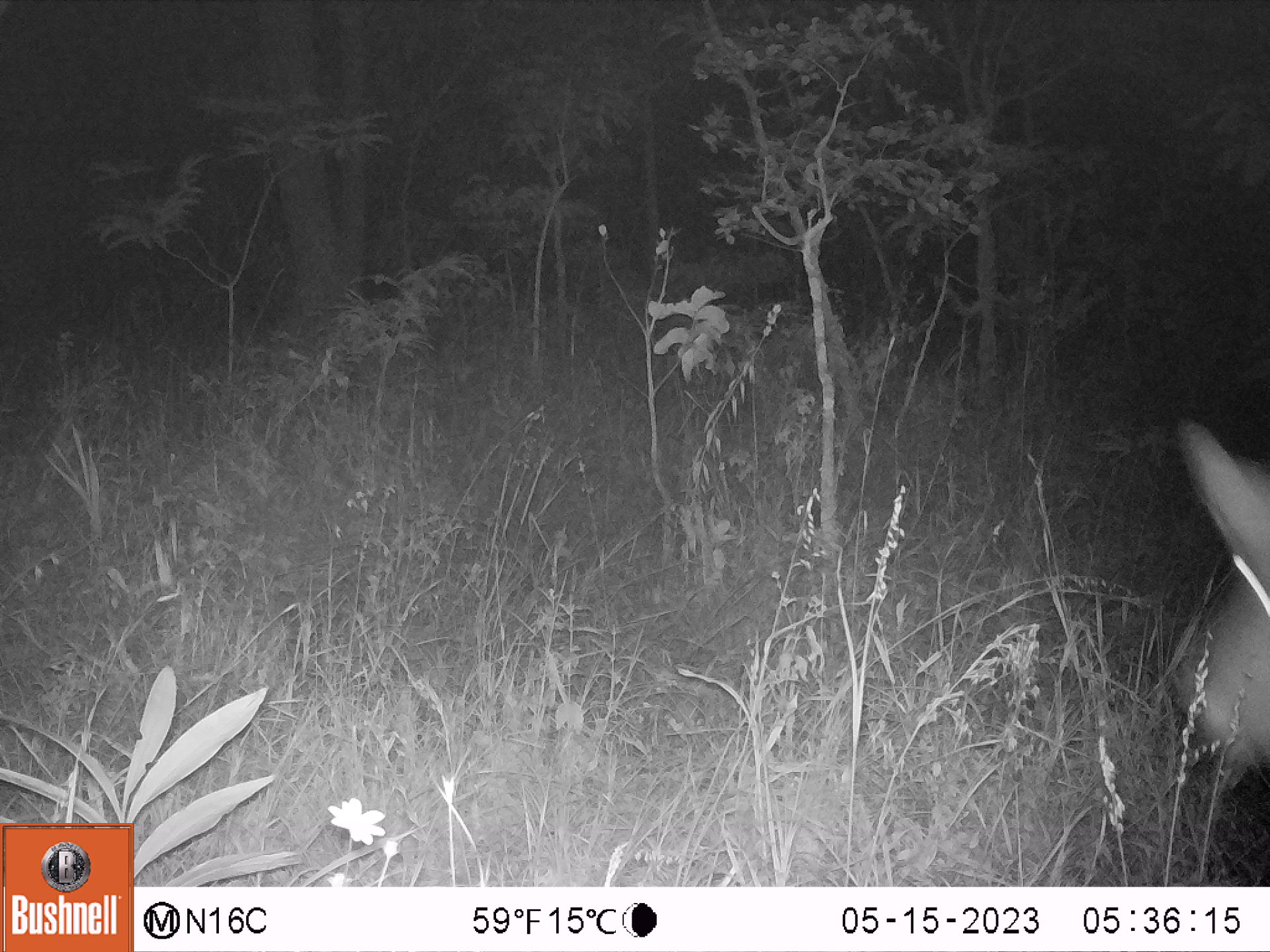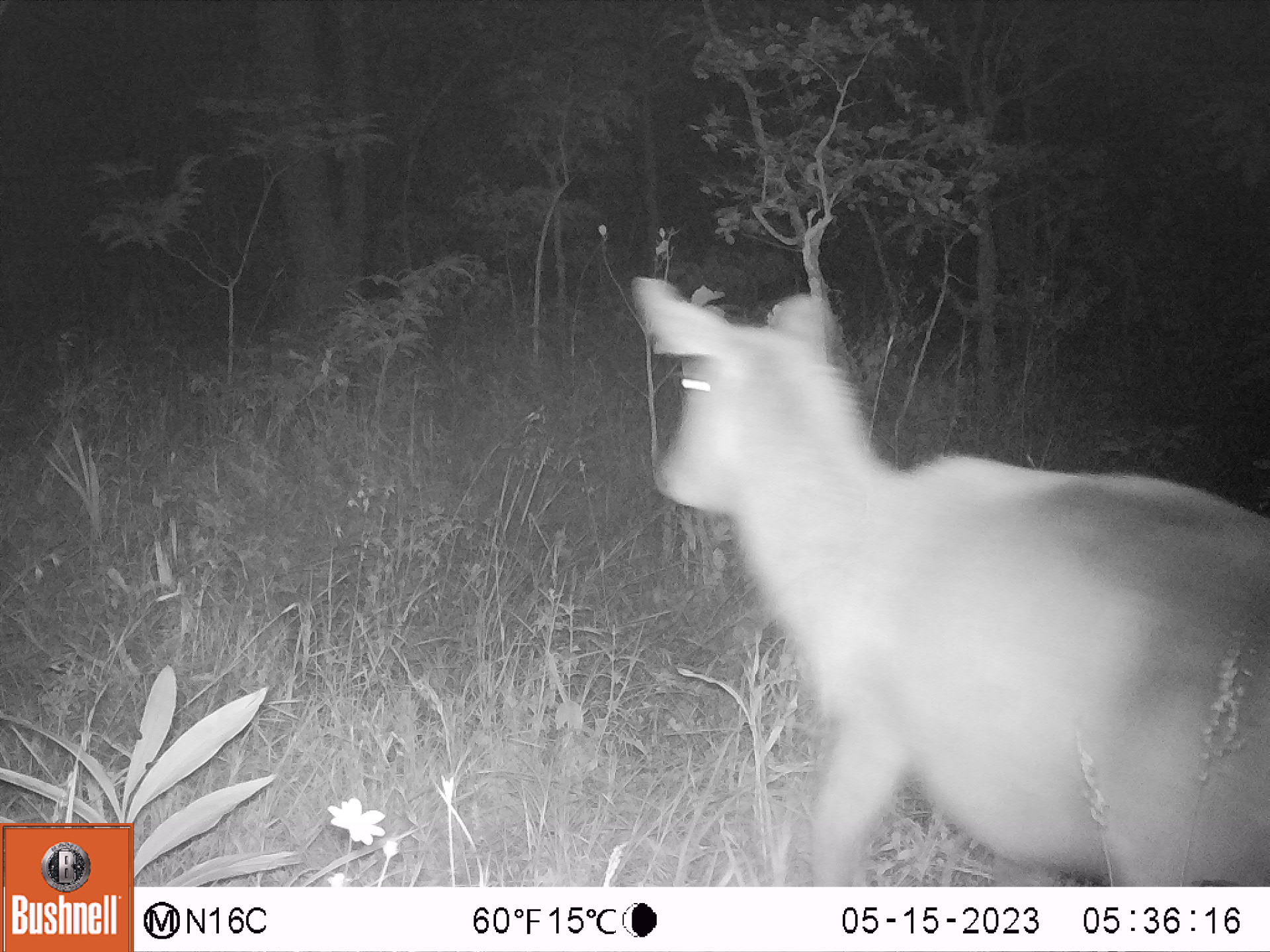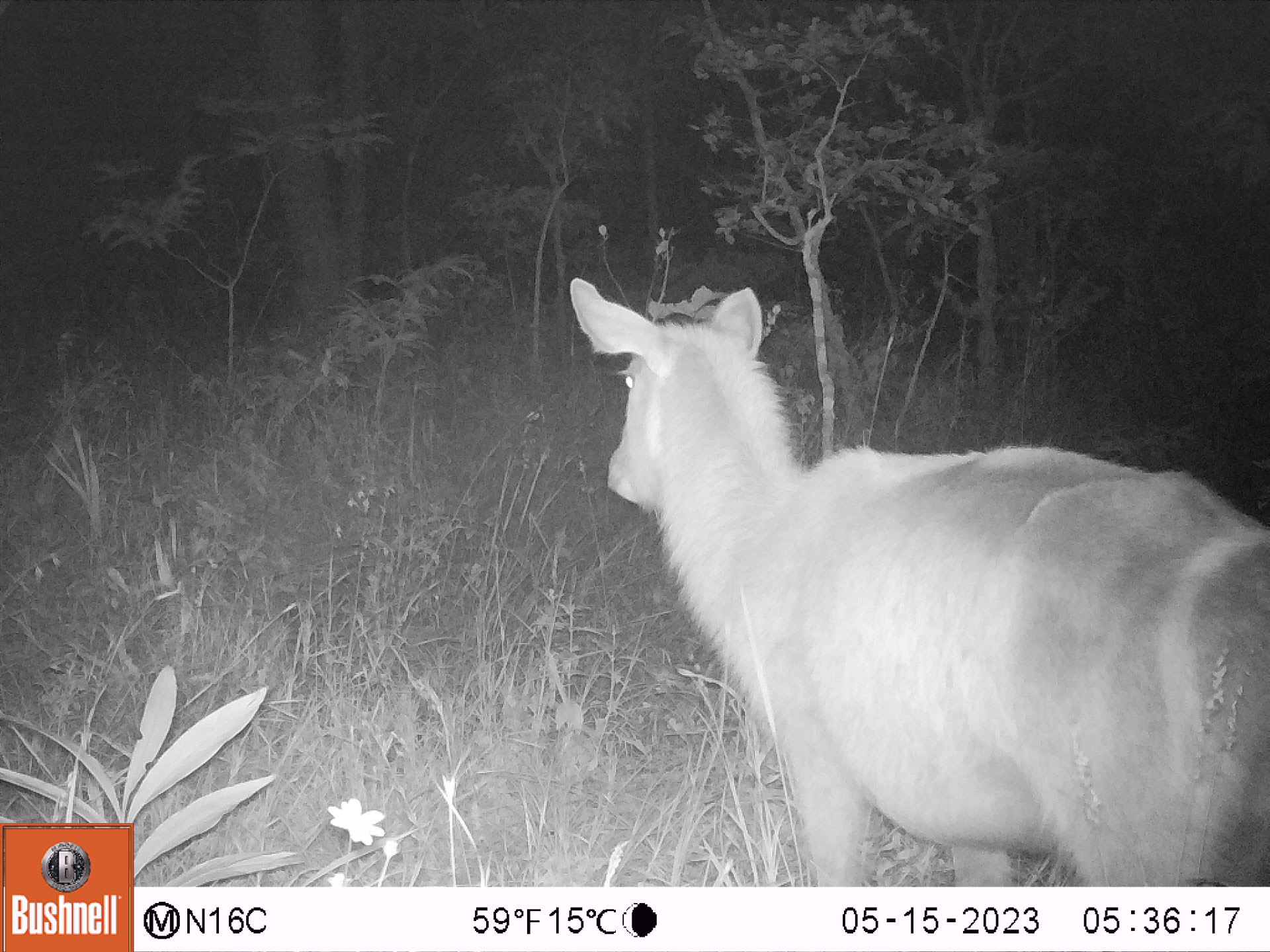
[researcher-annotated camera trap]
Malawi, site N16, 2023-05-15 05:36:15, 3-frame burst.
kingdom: Animalia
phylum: Chordata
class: Mammalia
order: Artiodactyla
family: Bovidae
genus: Kobus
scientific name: Kobus ellipsiprymnus ellipsiprymnus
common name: common waterbuck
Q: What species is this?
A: Common waterbuck (Kobus ellipsiprymnus ellipsiprymnus).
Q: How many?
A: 1.